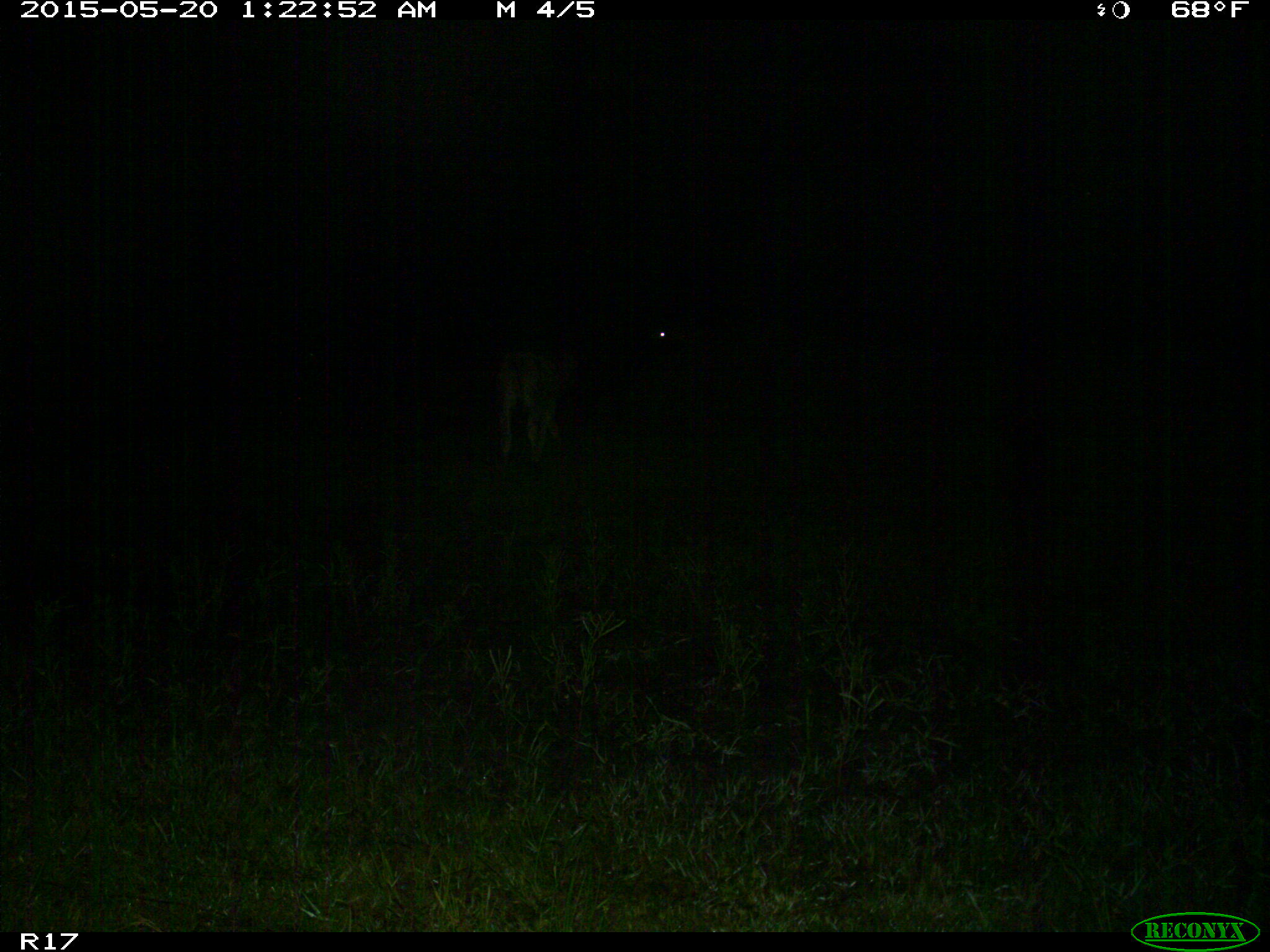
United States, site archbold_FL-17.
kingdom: Animalia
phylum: Chordata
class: Mammalia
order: Artiodactyla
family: Bovidae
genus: Bos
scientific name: Bos taurus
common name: domestic cow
Bos taurus (domestic cow).